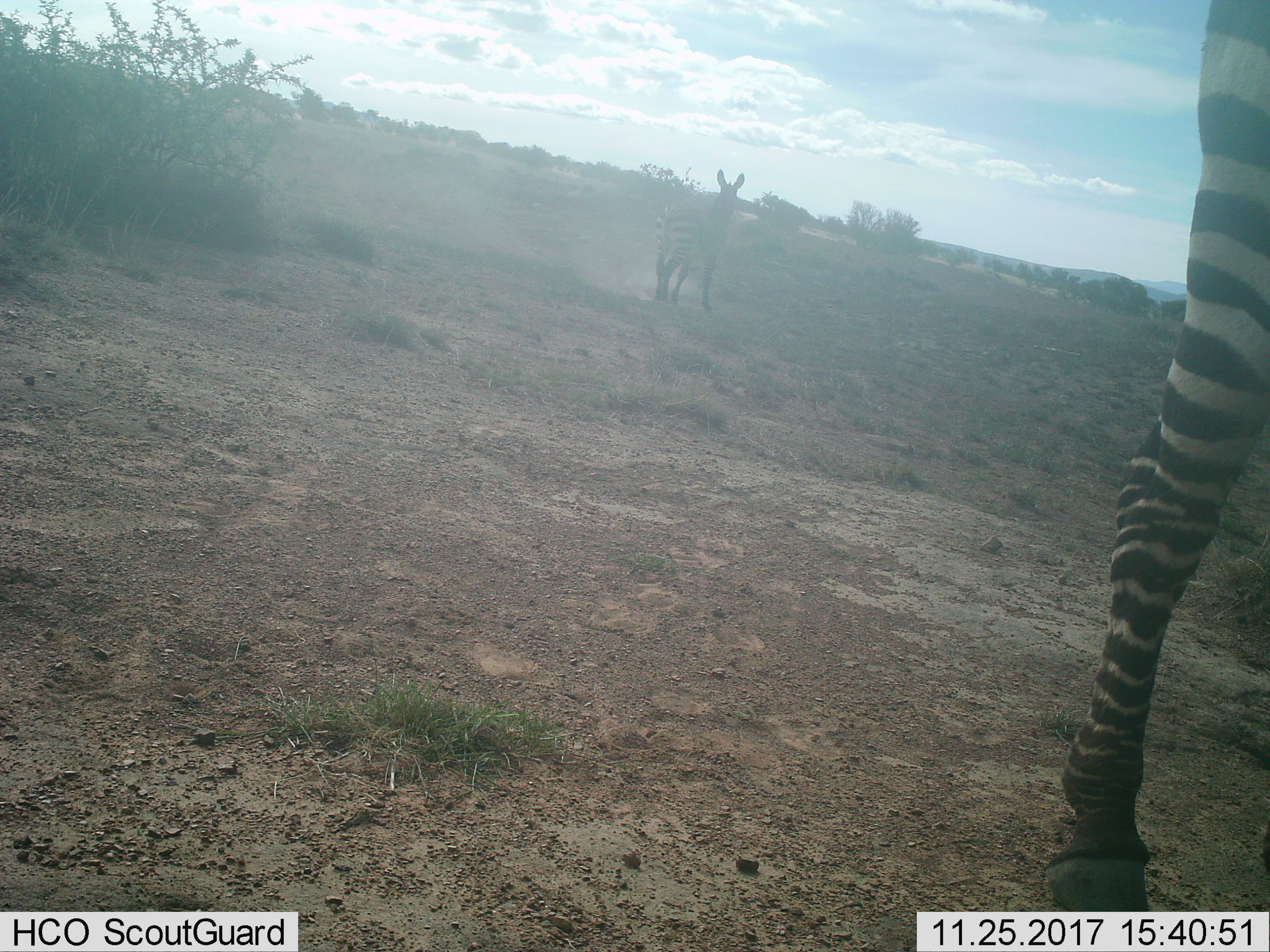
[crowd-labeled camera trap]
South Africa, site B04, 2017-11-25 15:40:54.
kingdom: Animalia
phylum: Chordata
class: Mammalia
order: Perissodactyla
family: Equidae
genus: Equus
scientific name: Equus zebra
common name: mountain zebra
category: zebramountain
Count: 2.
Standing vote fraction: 78%.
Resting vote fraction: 0%.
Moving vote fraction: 22%.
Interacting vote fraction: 0%.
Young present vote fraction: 0%.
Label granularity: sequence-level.